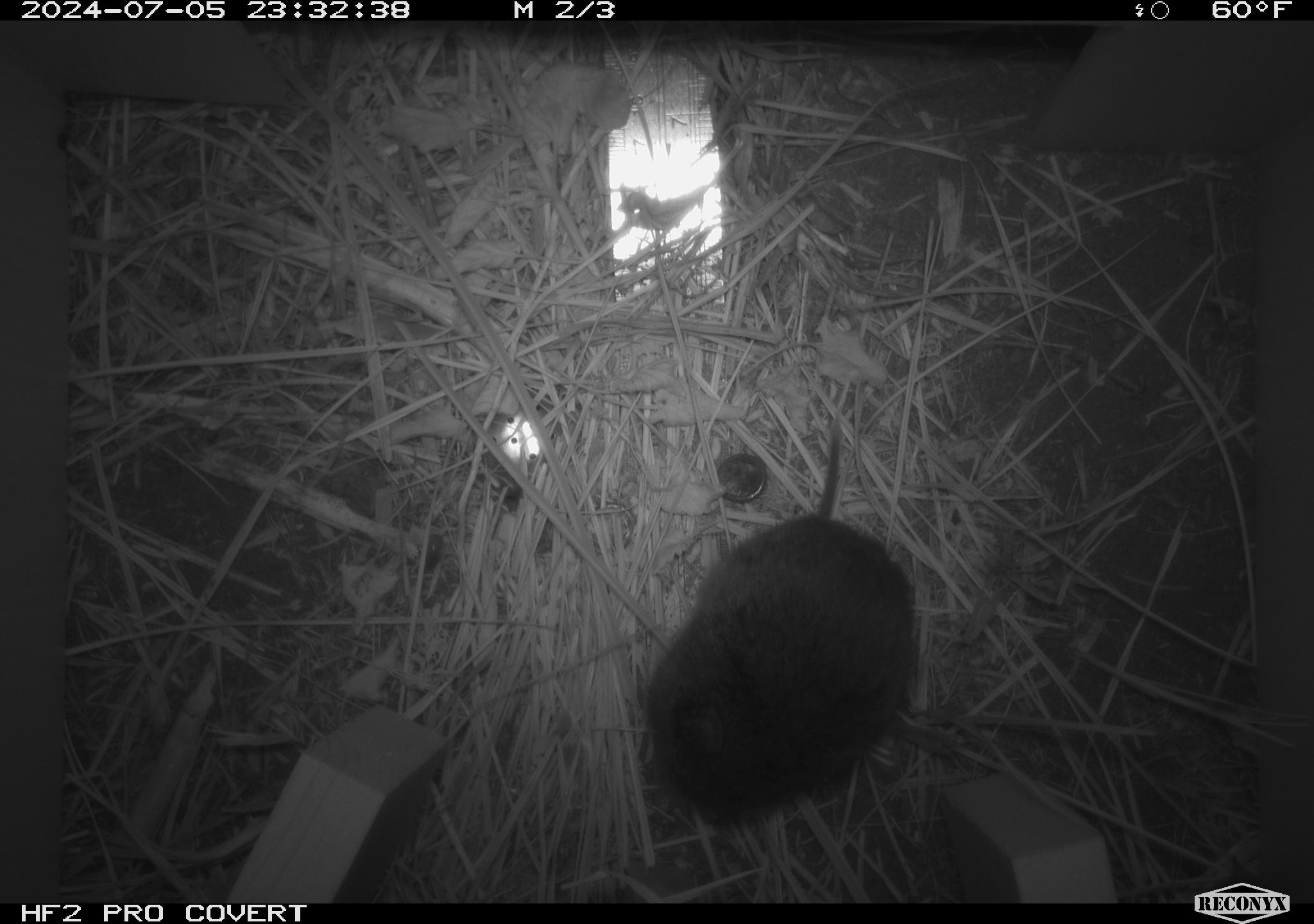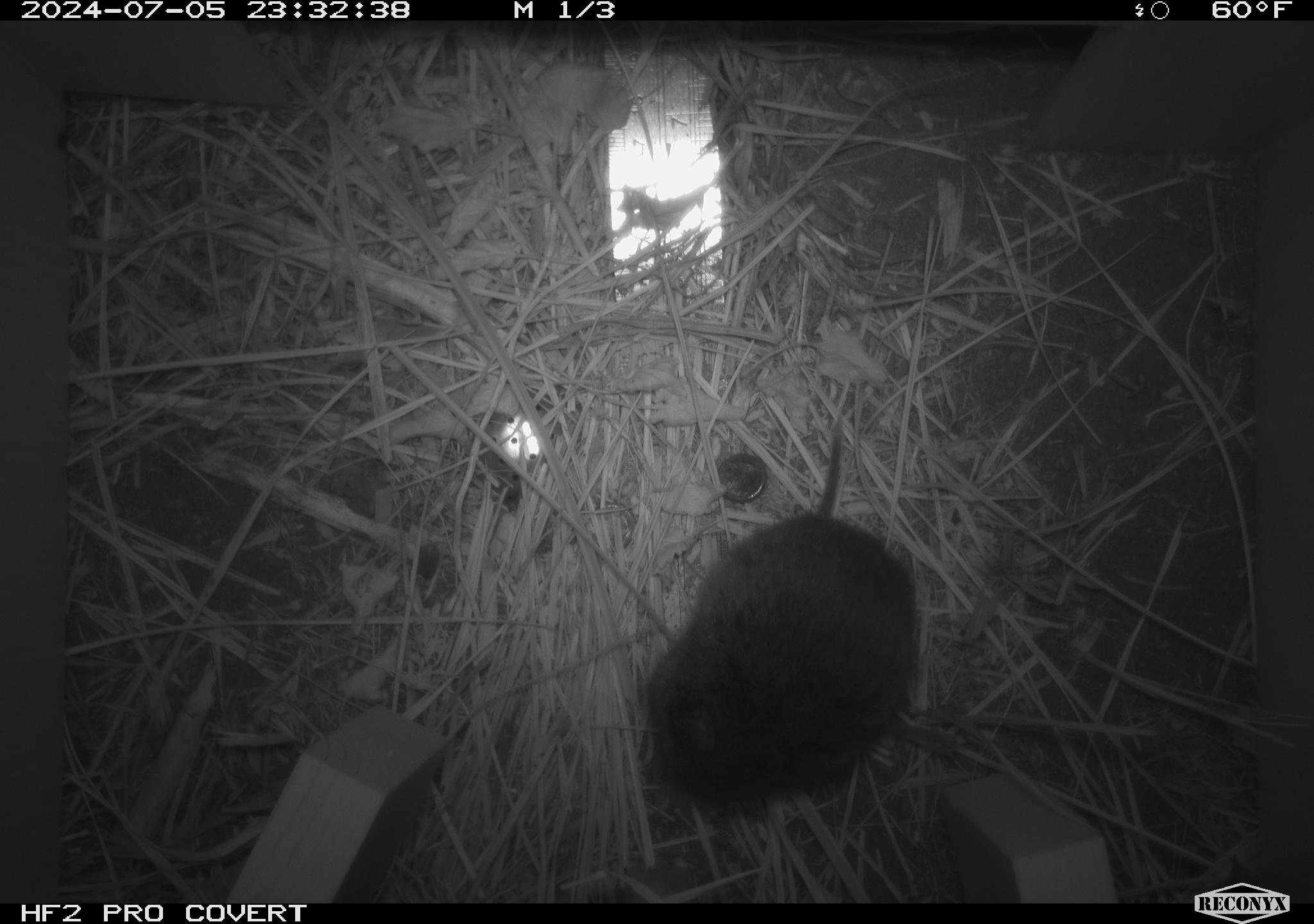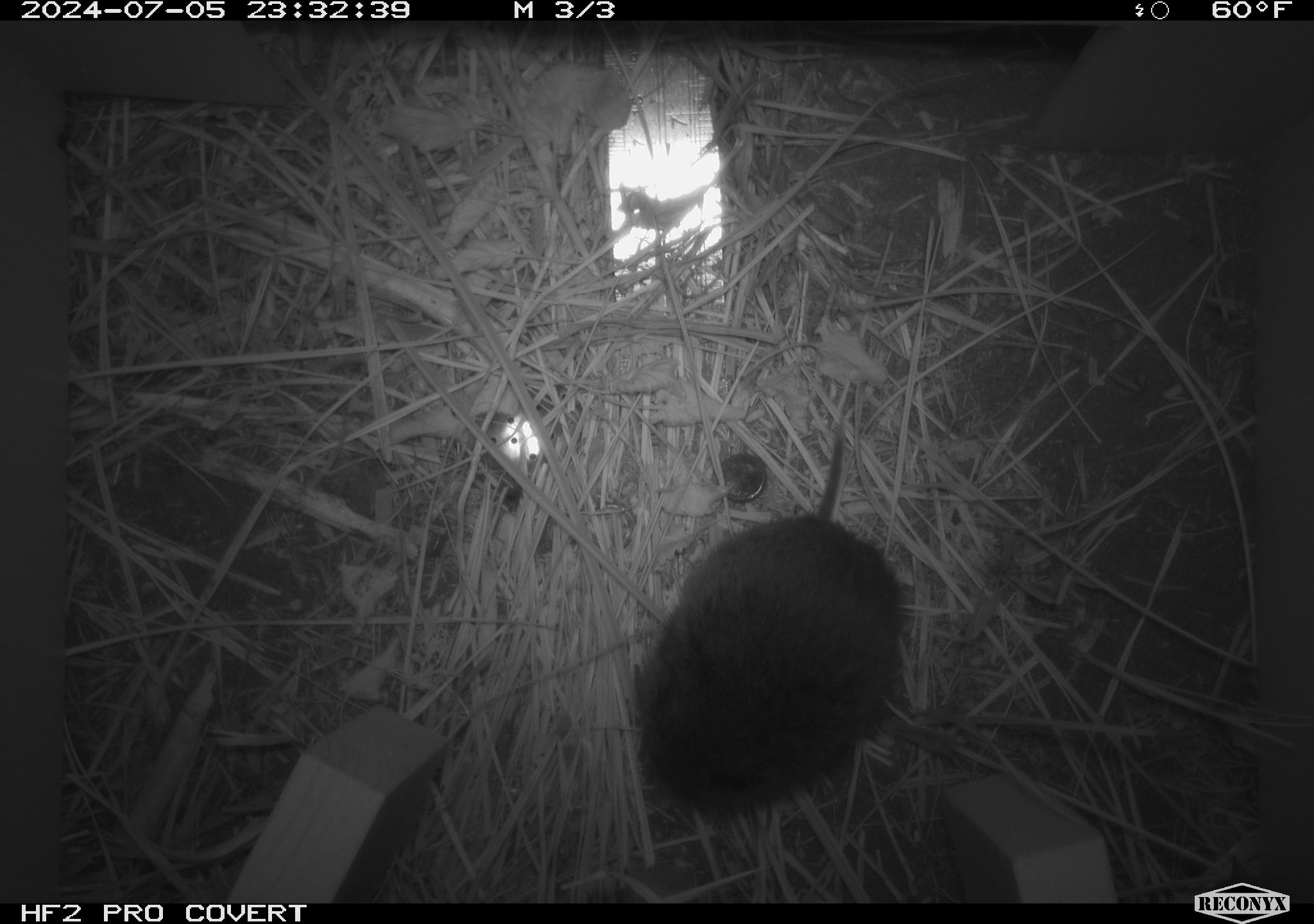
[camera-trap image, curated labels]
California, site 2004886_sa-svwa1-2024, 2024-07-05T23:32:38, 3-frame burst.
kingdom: Animalia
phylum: Chordata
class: Mammalia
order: Rodentia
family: Cricetidae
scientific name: Arvicolinae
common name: voles, lemmings, and muskrats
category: arvicolinae subfamily